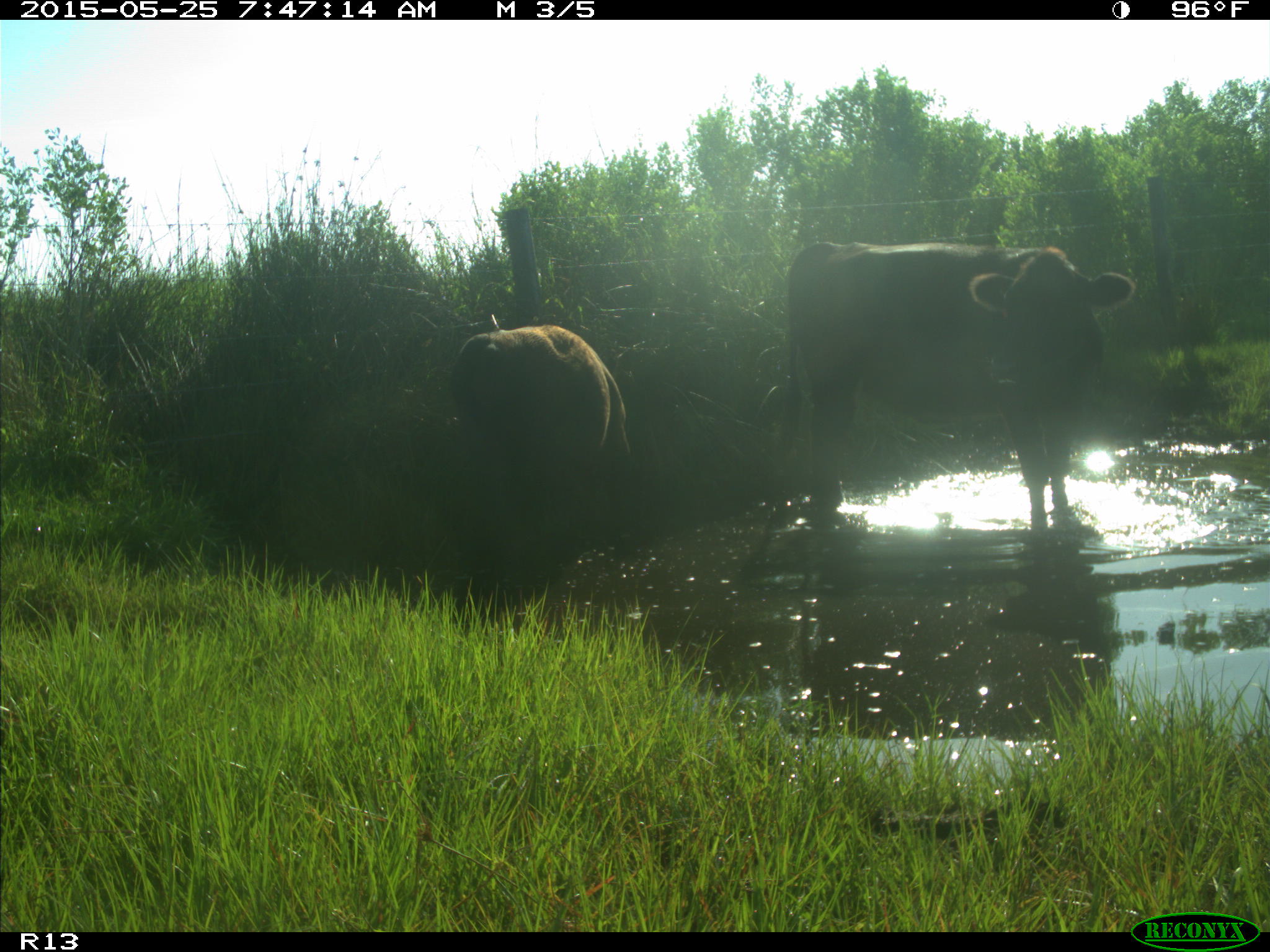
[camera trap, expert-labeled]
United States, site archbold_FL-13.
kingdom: Animalia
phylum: Chordata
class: Mammalia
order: Artiodactyla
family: Bovidae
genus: Bos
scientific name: Bos taurus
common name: domestic cow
Bos taurus (domestic cow).